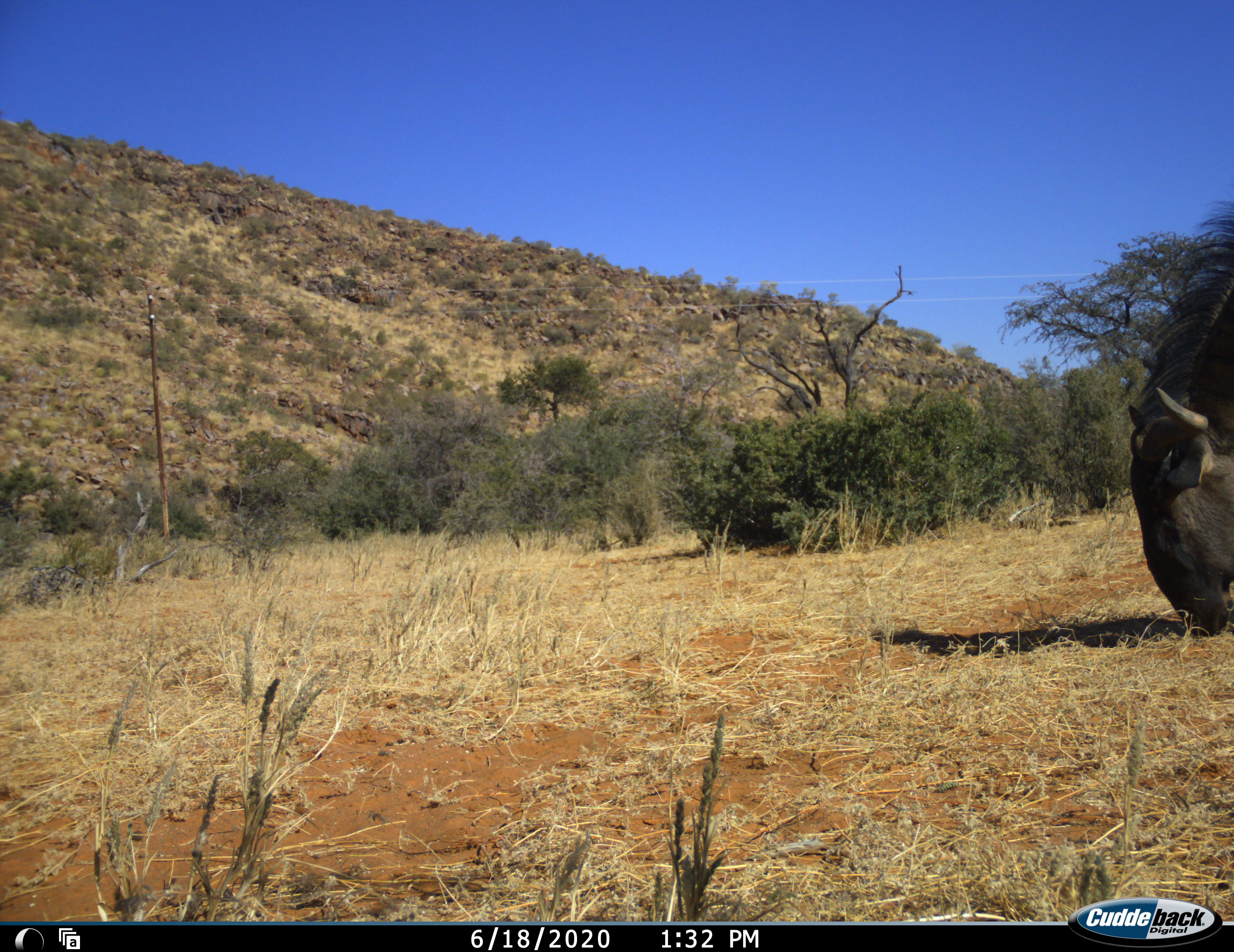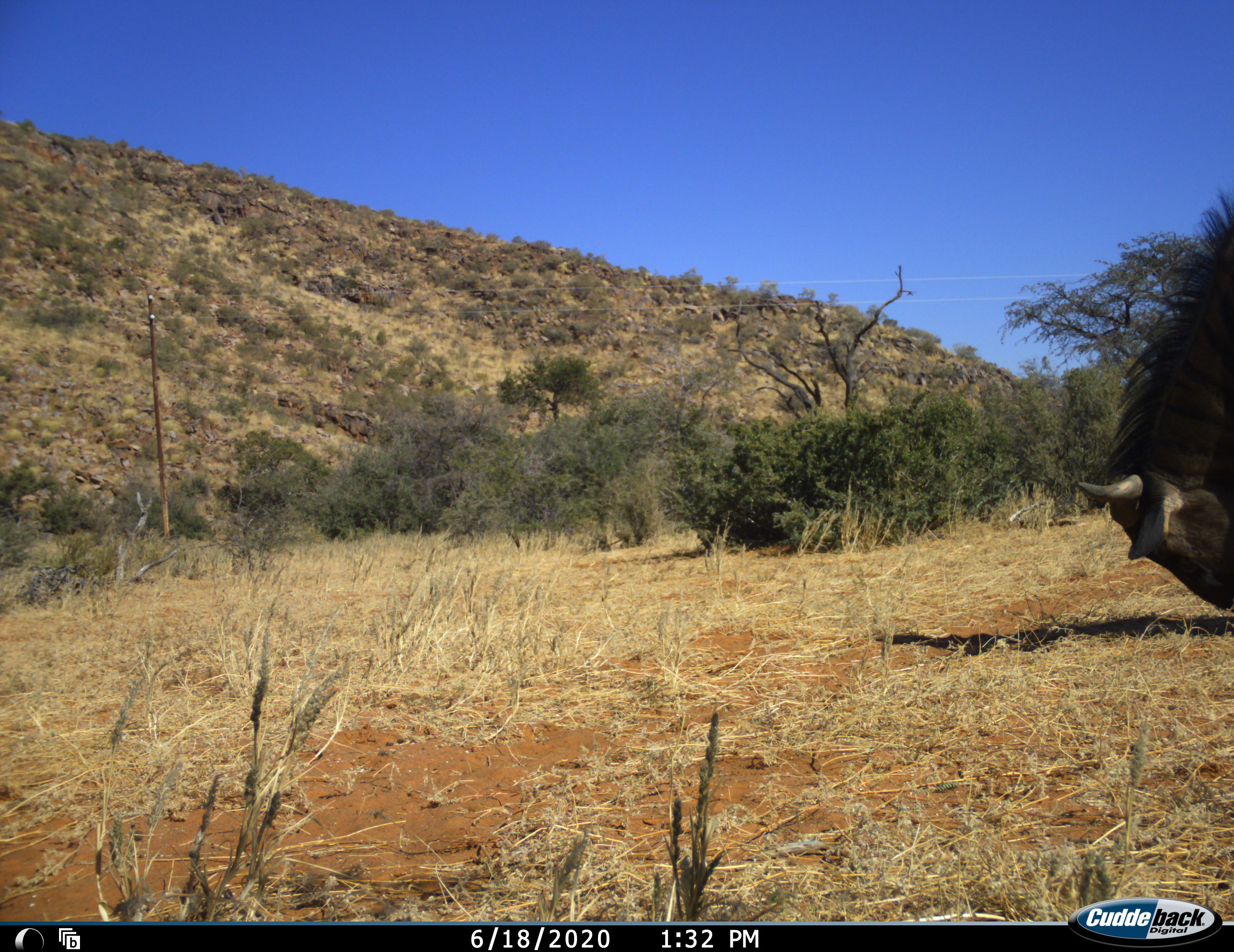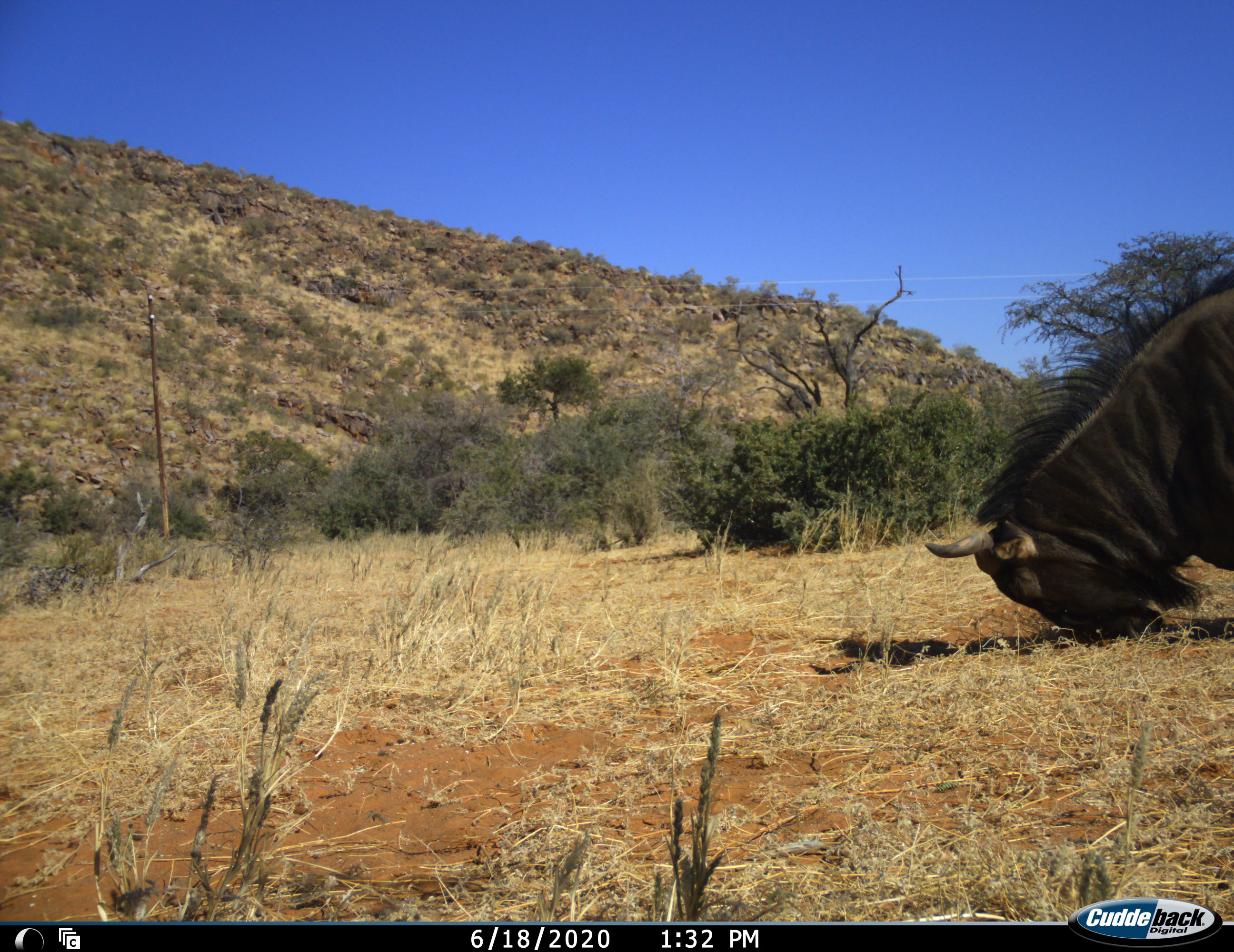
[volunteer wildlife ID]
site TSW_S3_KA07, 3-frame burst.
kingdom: Animalia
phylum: Chordata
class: Mammalia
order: Artiodactyla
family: Bovidae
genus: Connochaetes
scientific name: Connochaetes taurinus taurinus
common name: blue wildebeest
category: wildebeestblue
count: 1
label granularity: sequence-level